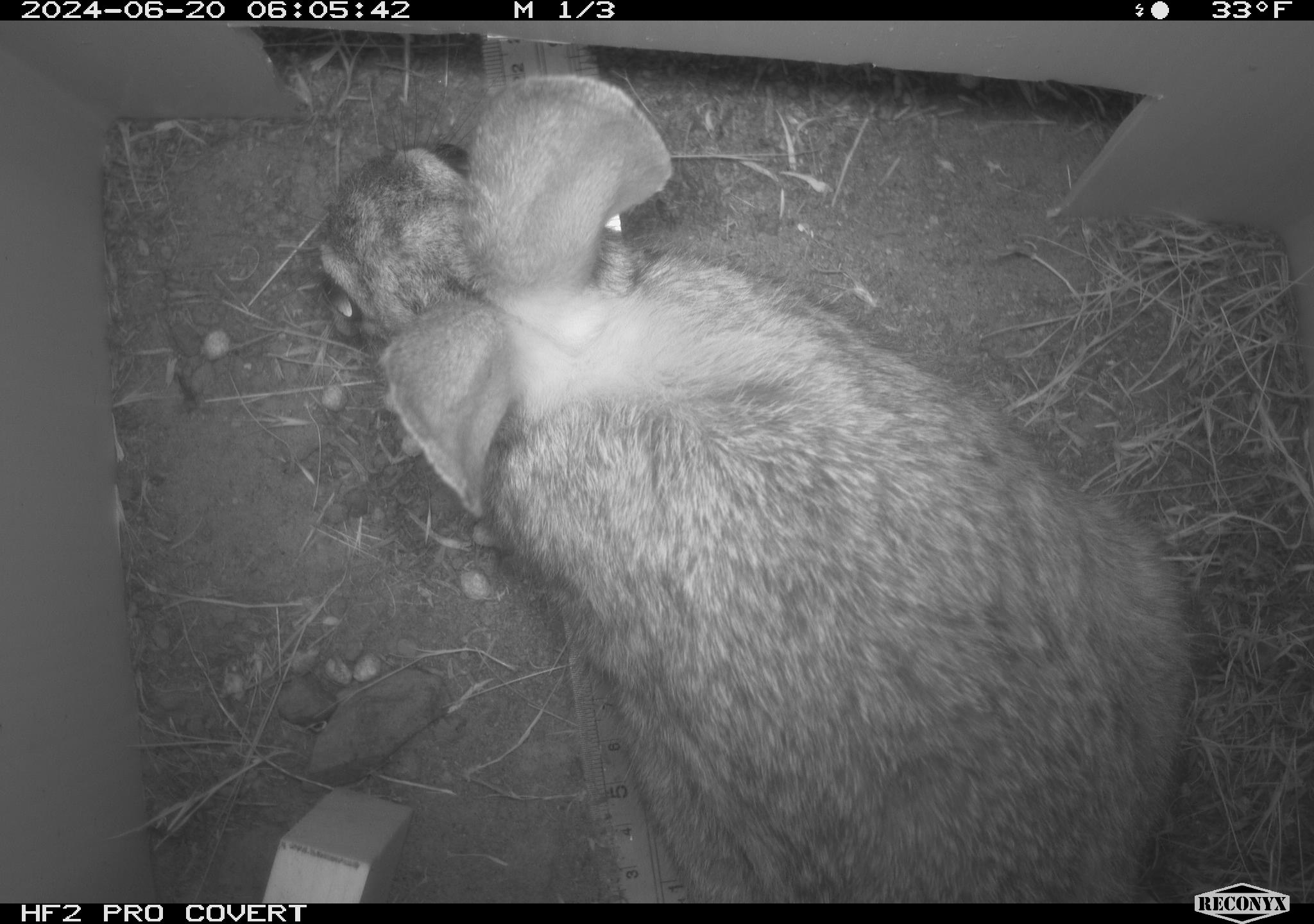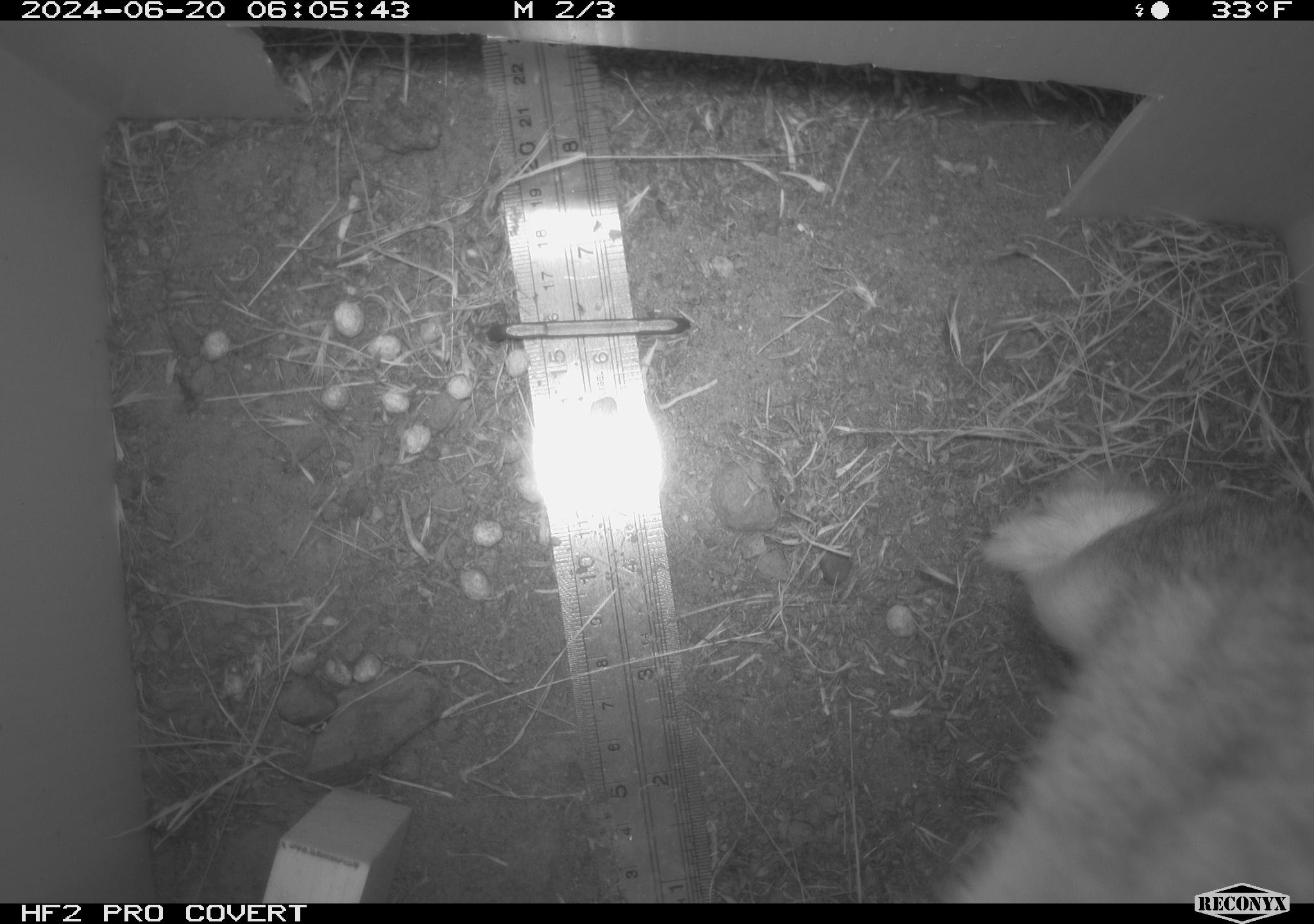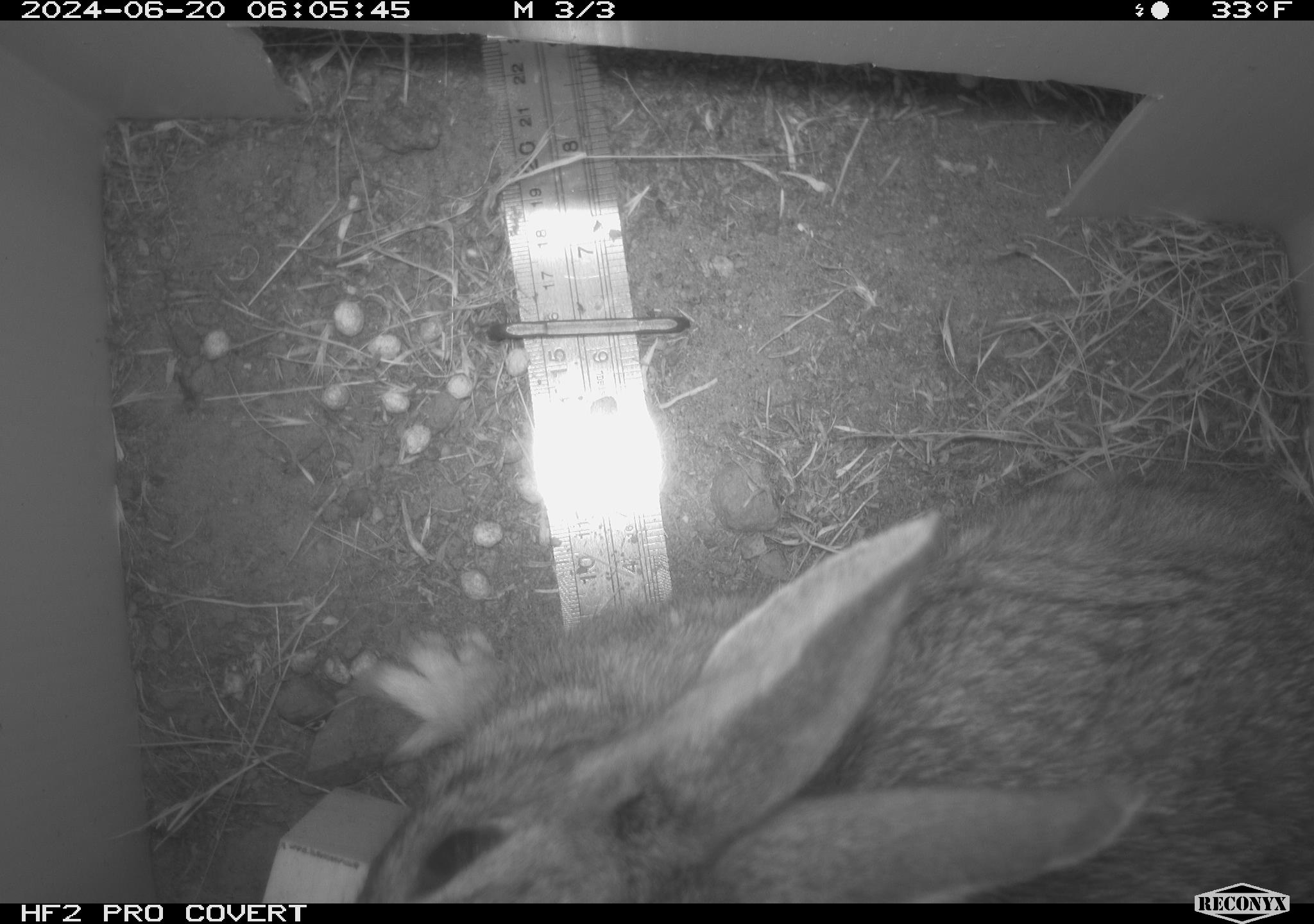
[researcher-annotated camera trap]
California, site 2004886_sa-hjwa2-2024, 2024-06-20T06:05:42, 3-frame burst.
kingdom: Animalia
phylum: Chordata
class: Mammalia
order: Lagomorpha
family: Leporidae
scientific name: Leporidae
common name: rabbit or hare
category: rabbit and hare family